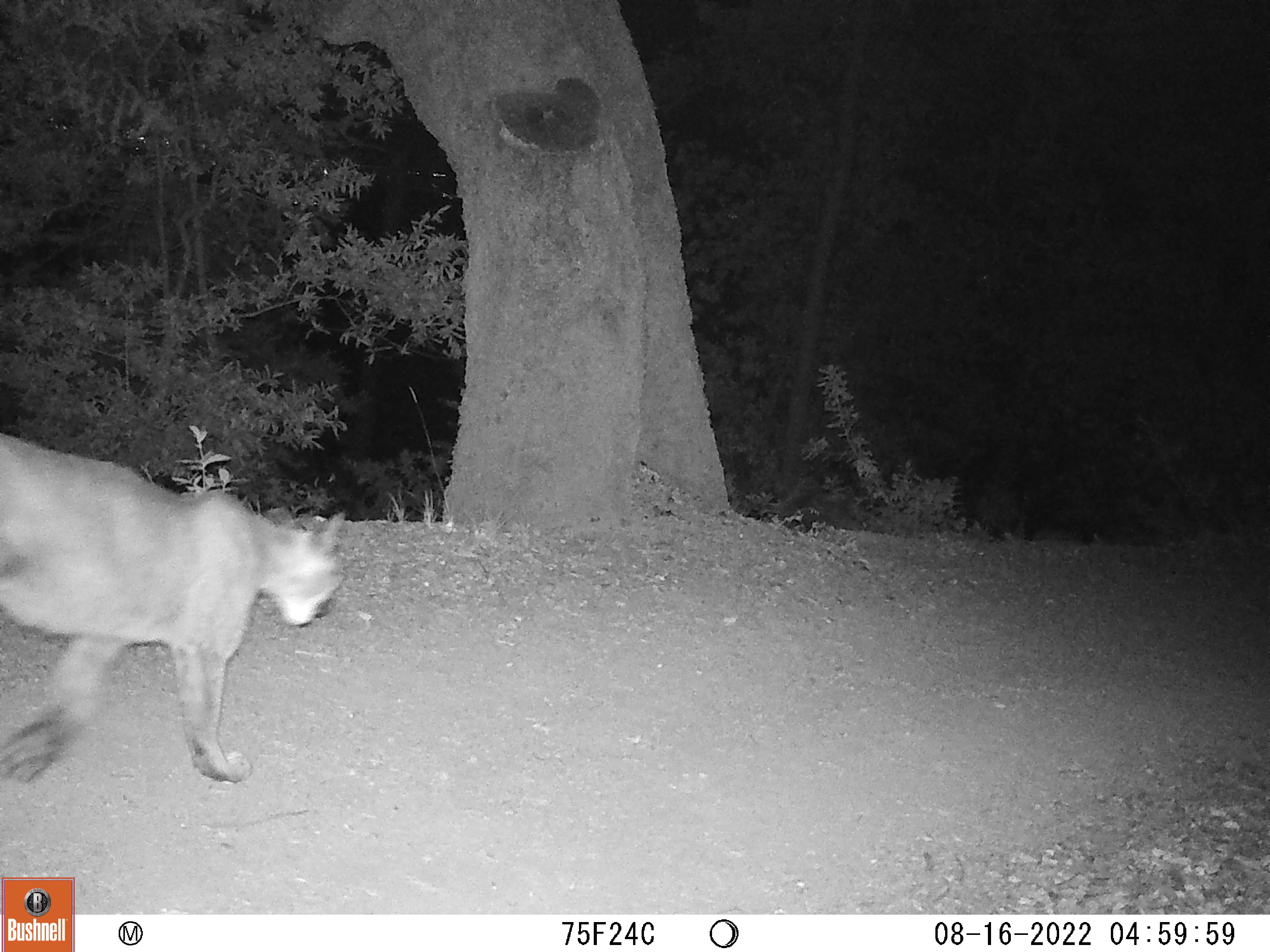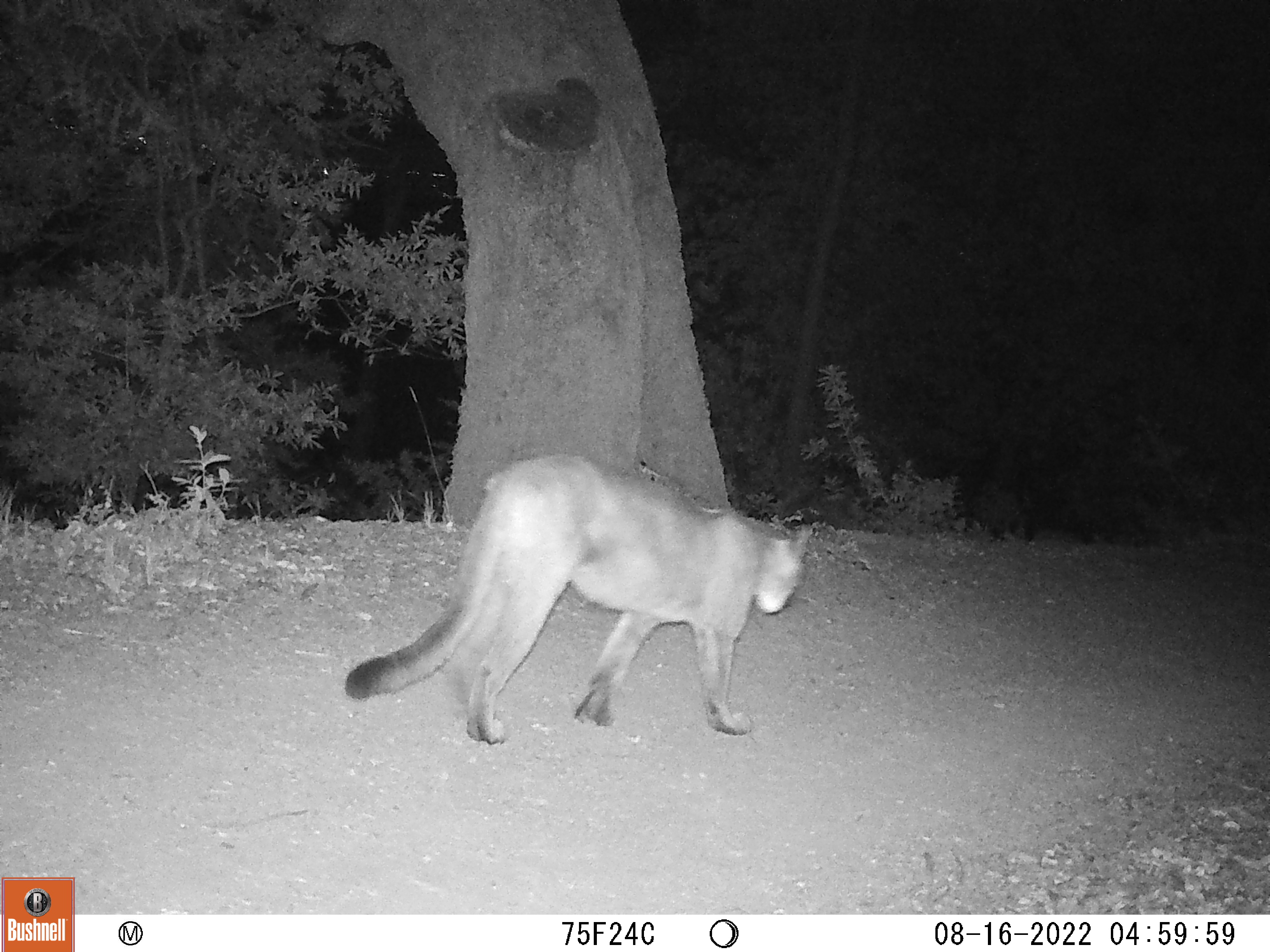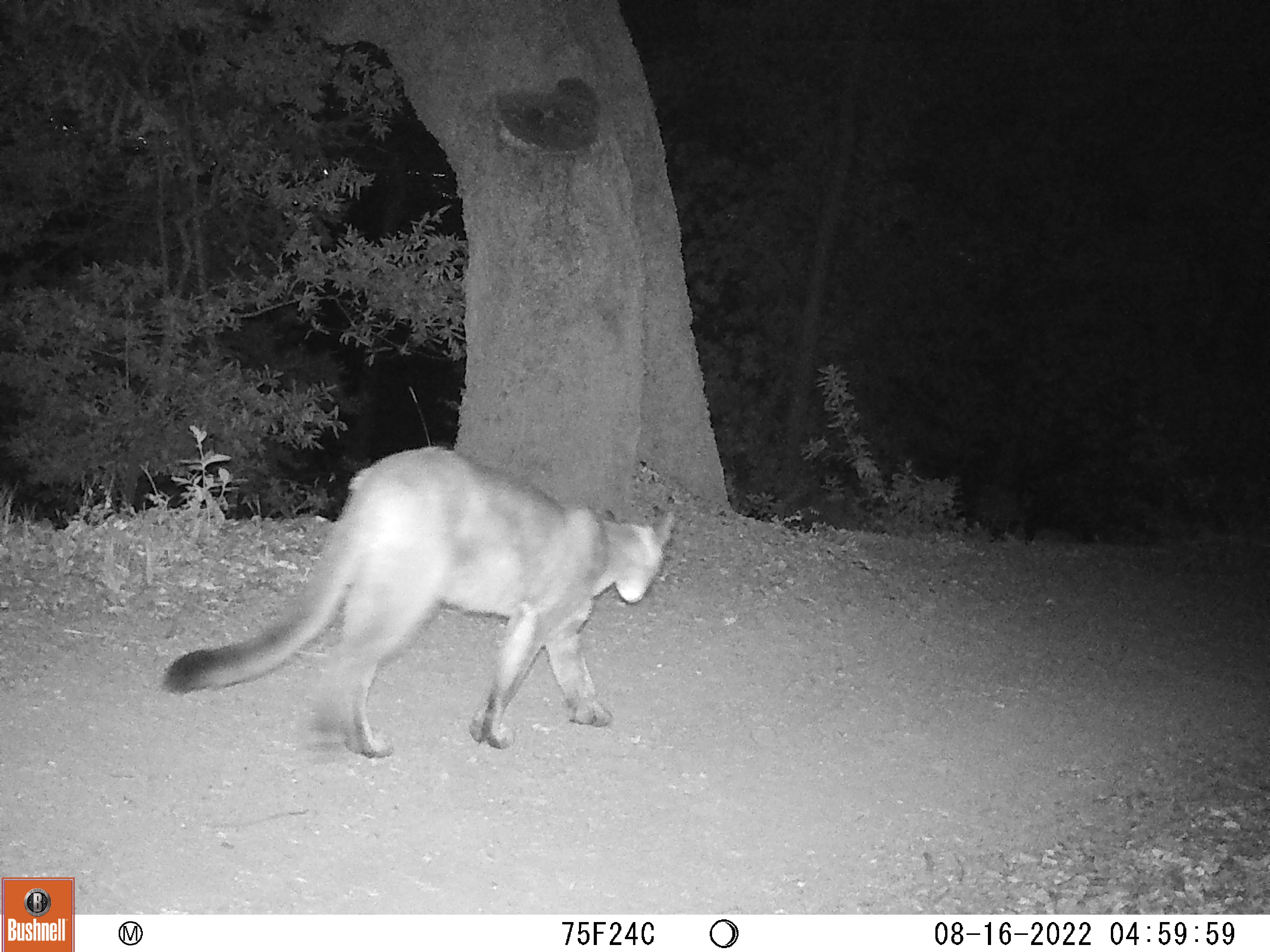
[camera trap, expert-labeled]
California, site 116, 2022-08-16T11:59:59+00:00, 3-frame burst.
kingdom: Animalia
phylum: Chordata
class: Mammalia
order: Carnivora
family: Felidae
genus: Puma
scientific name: Puma concolor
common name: puma